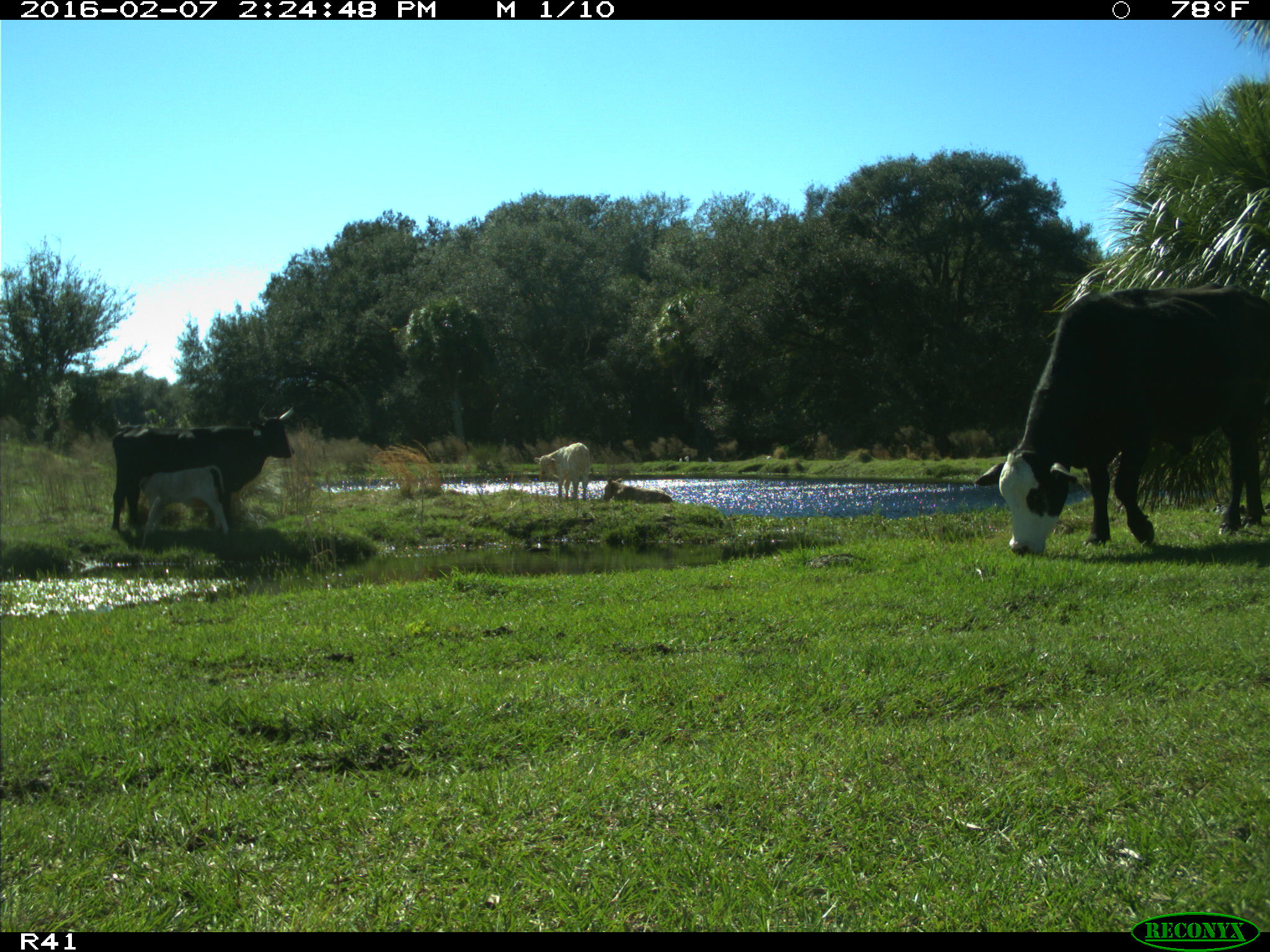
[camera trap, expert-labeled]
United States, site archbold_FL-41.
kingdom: Animalia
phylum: Chordata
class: Mammalia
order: Artiodactyla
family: Bovidae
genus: Bos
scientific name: Bos taurus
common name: domestic cow